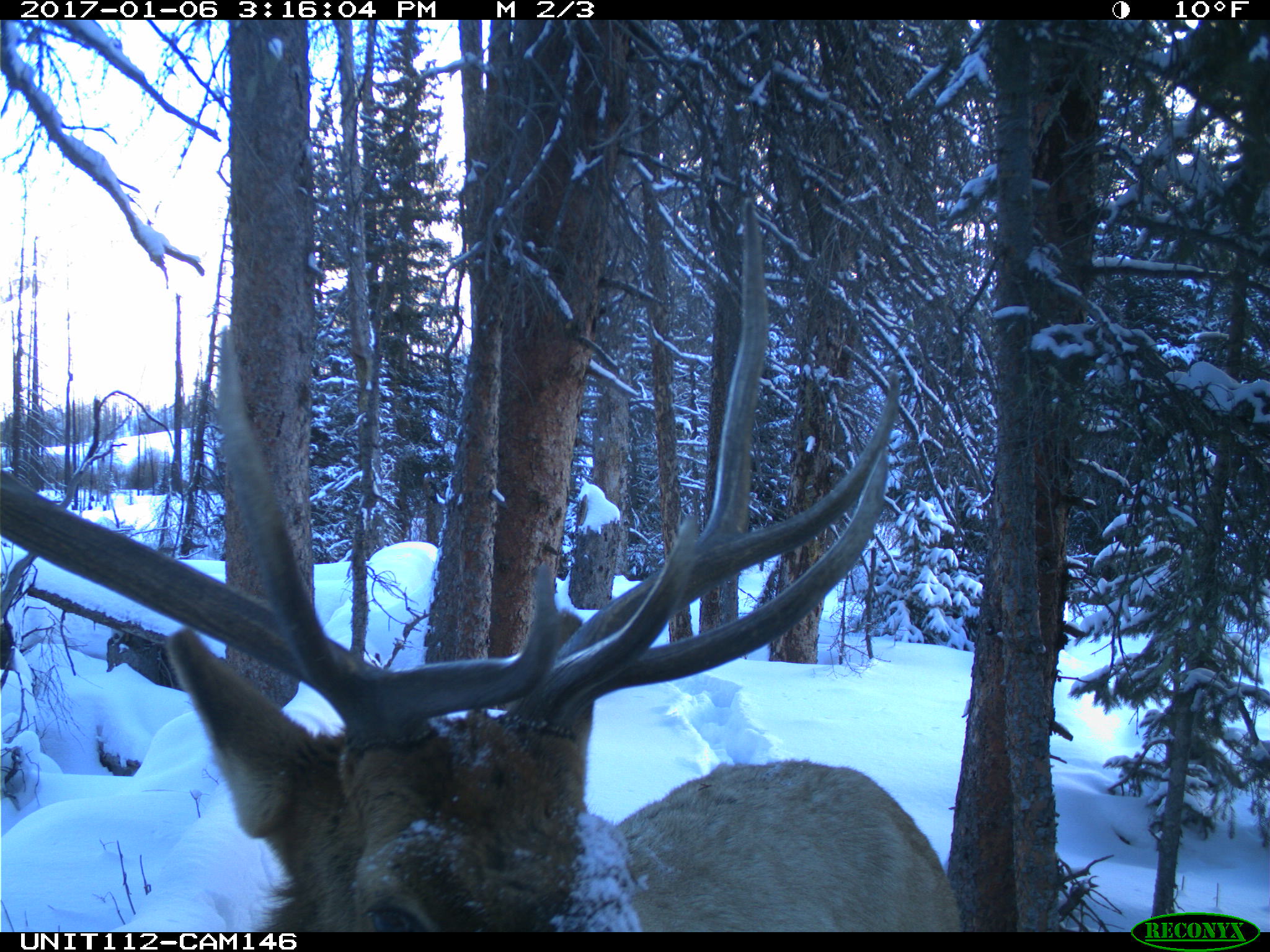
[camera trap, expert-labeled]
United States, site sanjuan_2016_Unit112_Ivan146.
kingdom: Animalia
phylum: Chordata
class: Mammalia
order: Artiodactyla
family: Cervidae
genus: Cervus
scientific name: Cervus elaphus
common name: red deer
Cervus elaphus (red deer).